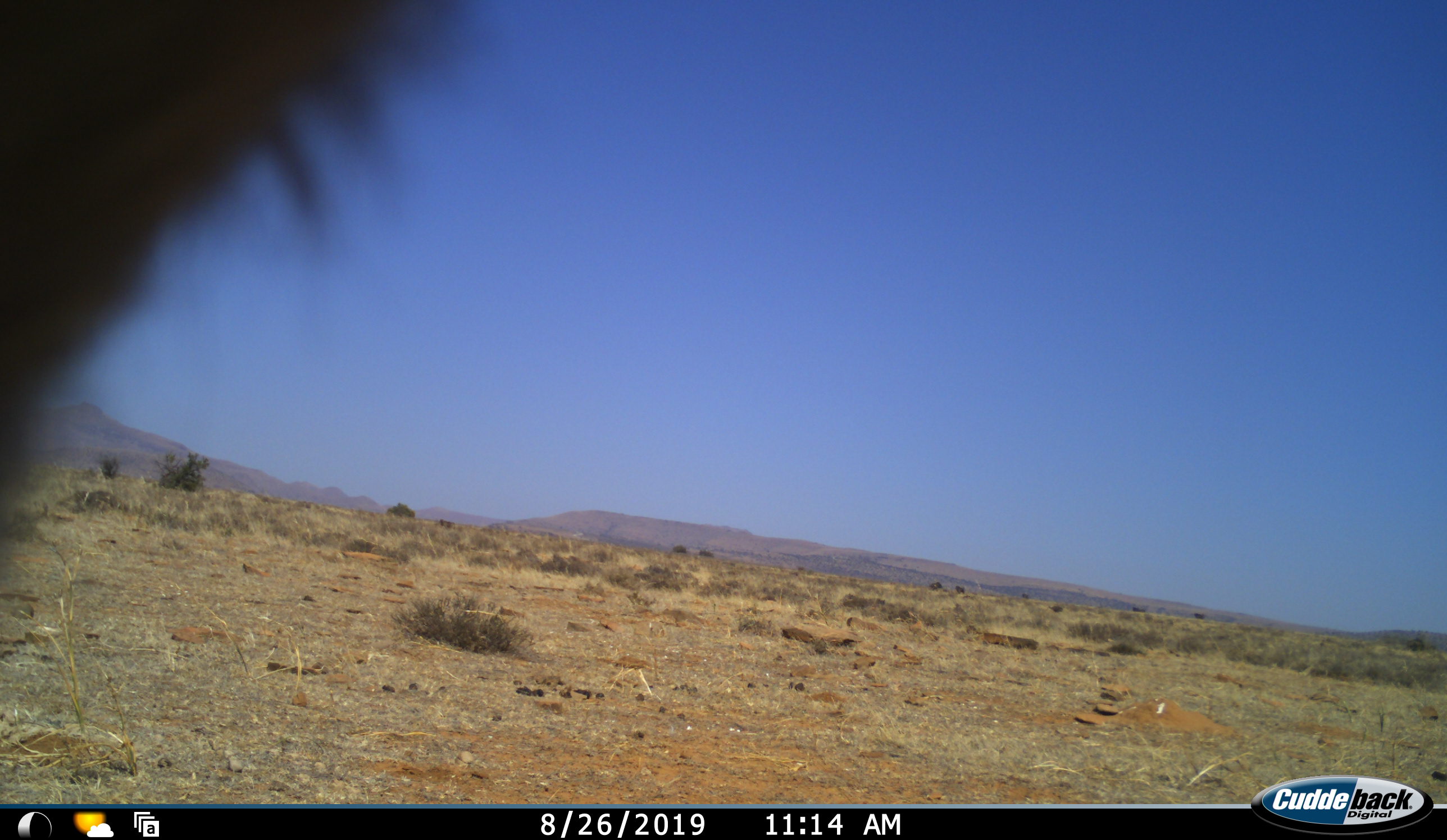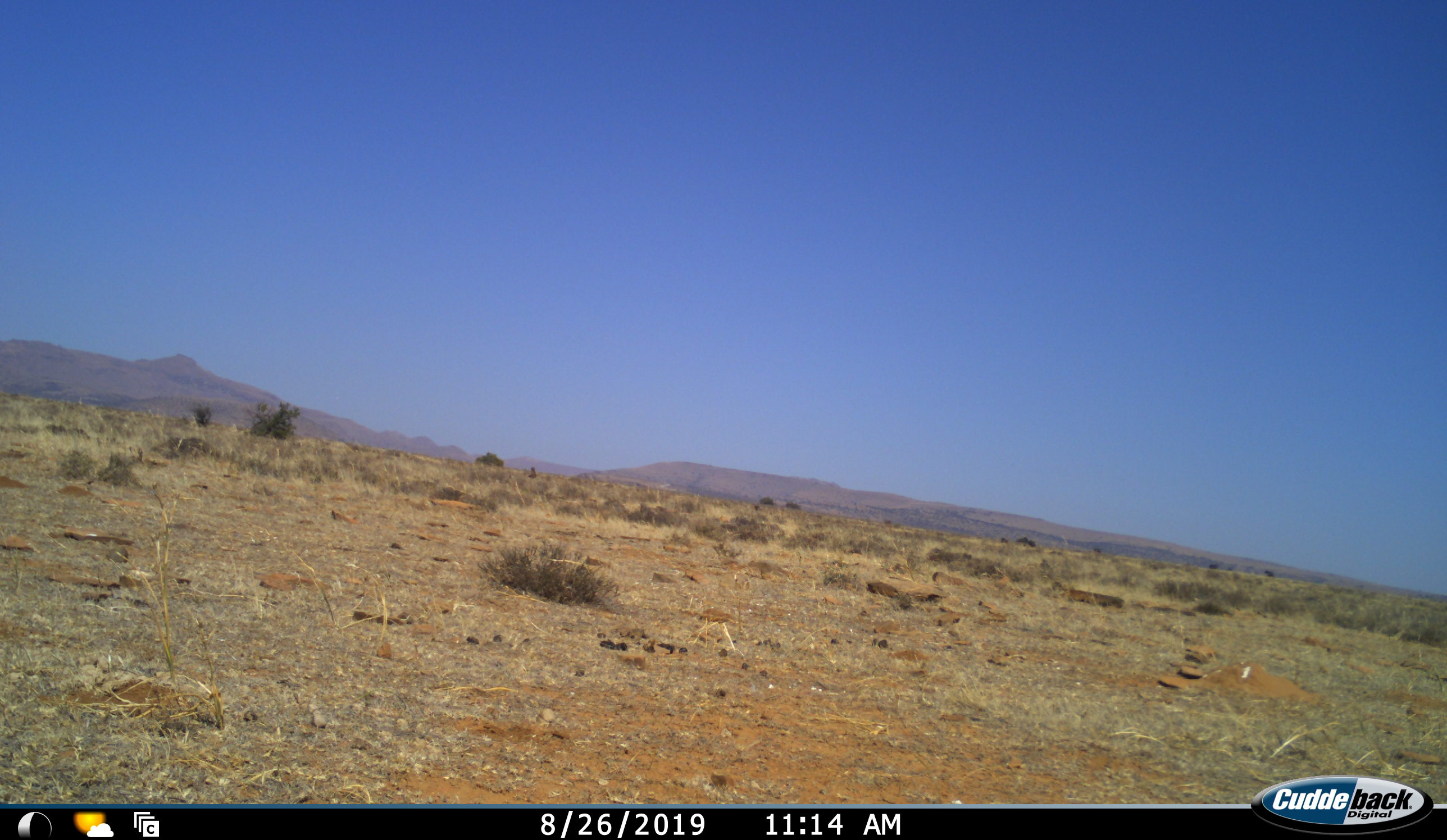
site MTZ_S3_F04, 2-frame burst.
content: unidentified animal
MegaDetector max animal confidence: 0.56